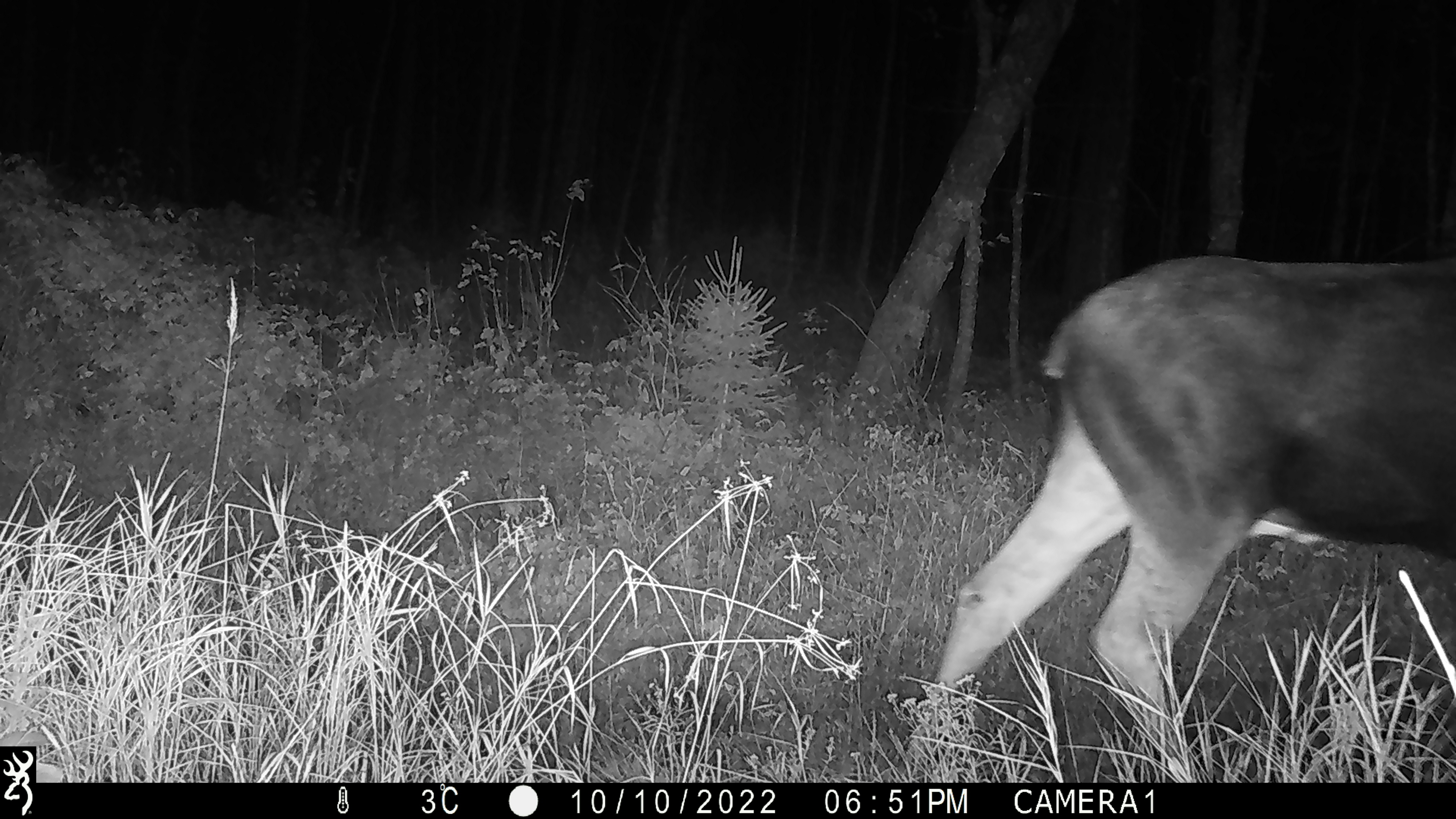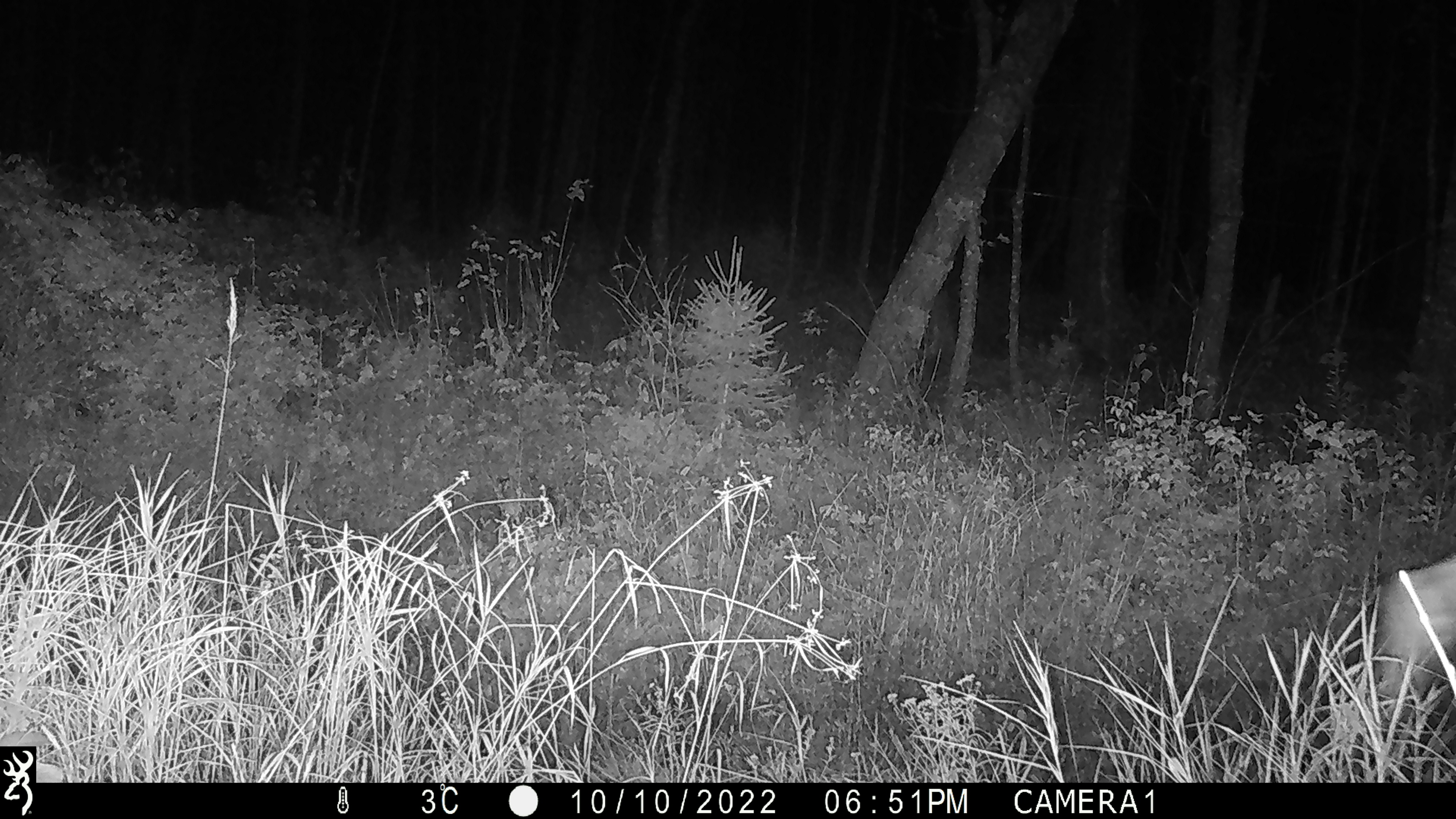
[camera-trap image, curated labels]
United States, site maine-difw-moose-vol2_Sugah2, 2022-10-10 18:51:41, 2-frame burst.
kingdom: Animalia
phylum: Chordata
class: Mammalia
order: Artiodactyla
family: Cervidae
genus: Alces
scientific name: Alces alces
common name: moose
Moose (Alces alces).